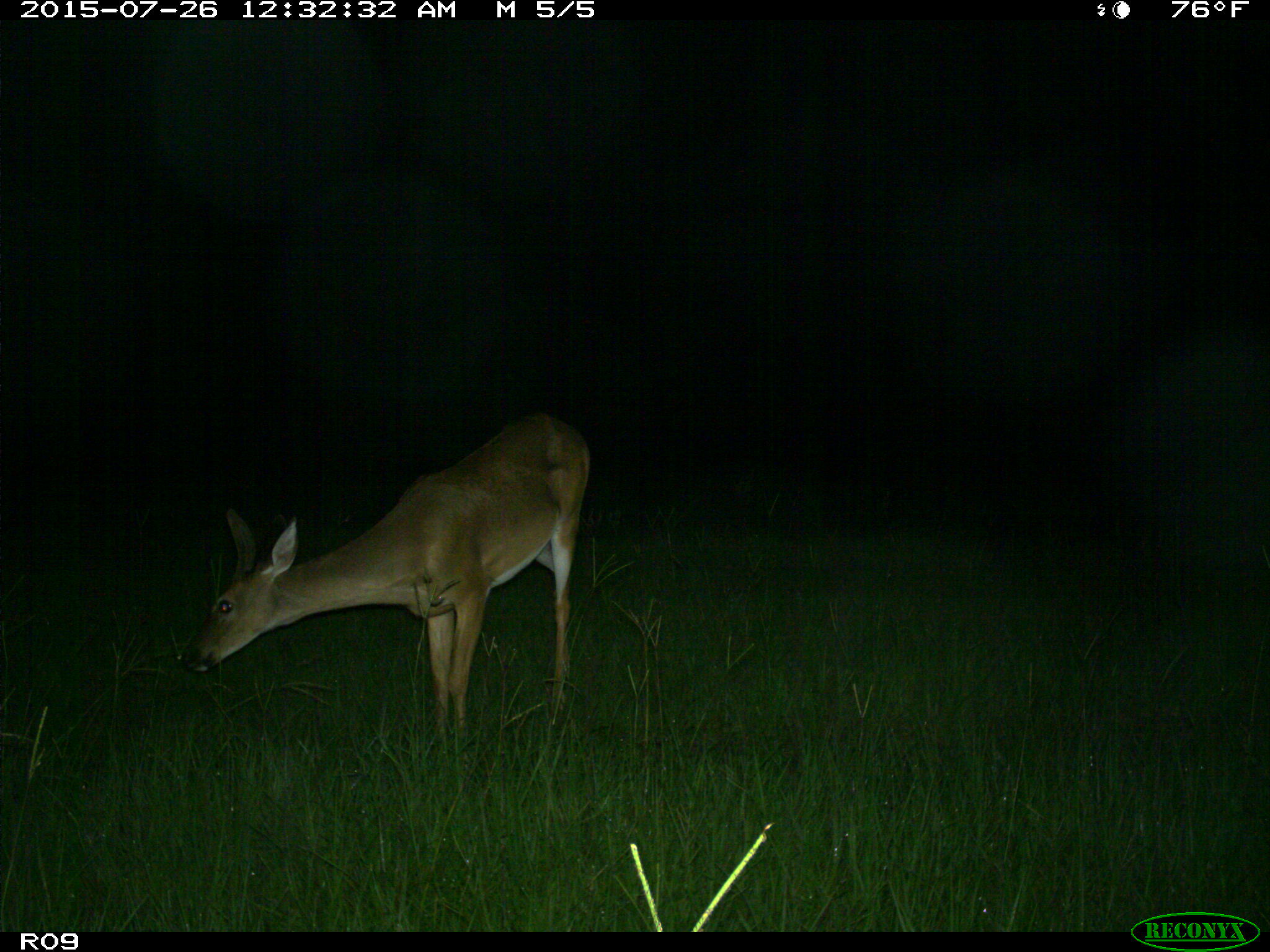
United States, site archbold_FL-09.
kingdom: Animalia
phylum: Chordata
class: Mammalia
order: Artiodactyla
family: Cervidae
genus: Odocoileus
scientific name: Odocoileus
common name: deer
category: unidentified deer